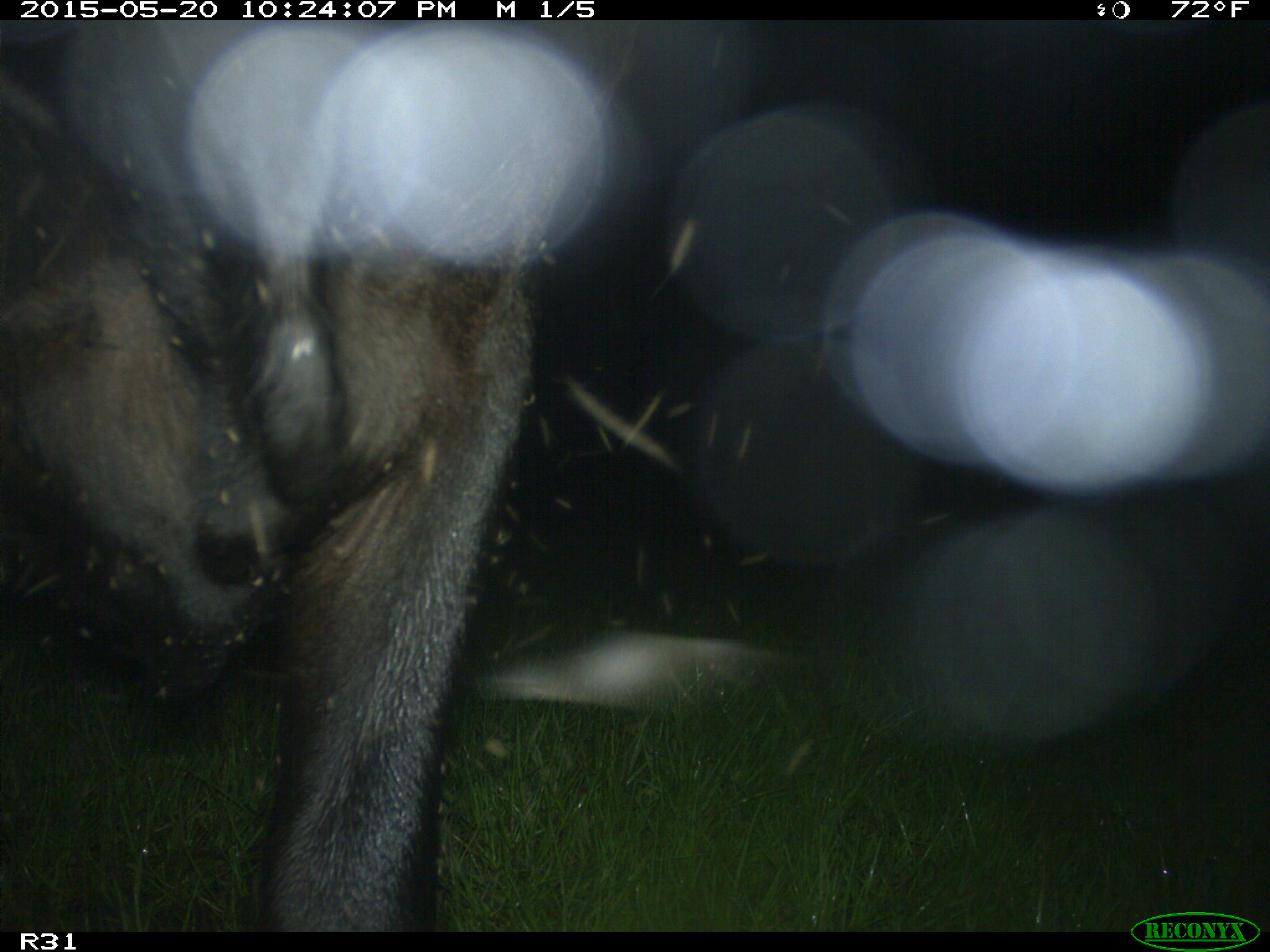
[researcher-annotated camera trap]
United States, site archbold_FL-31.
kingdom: Animalia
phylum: Chordata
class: Mammalia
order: Artiodactyla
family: Bovidae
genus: Bos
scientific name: Bos taurus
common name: domestic cow